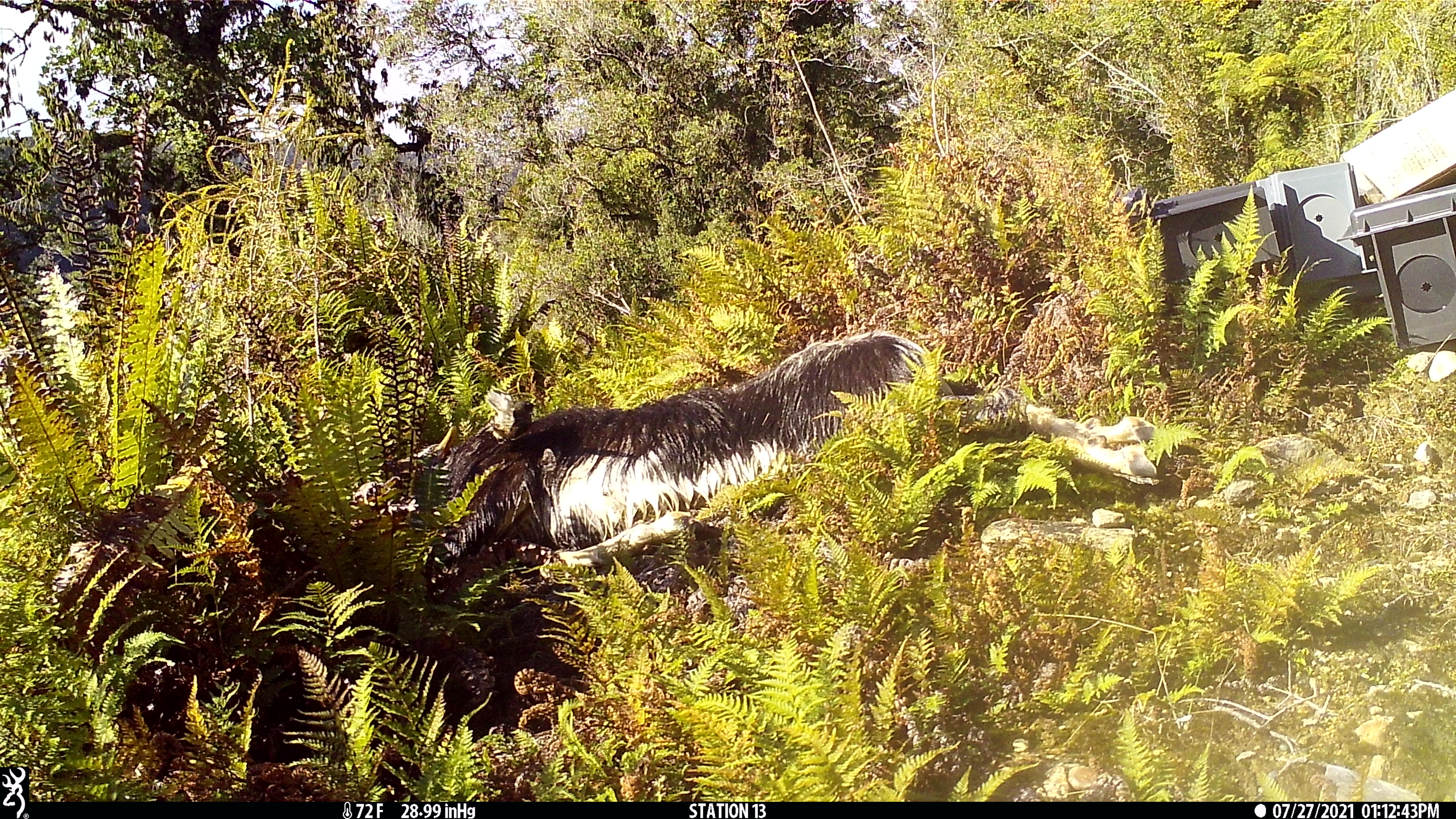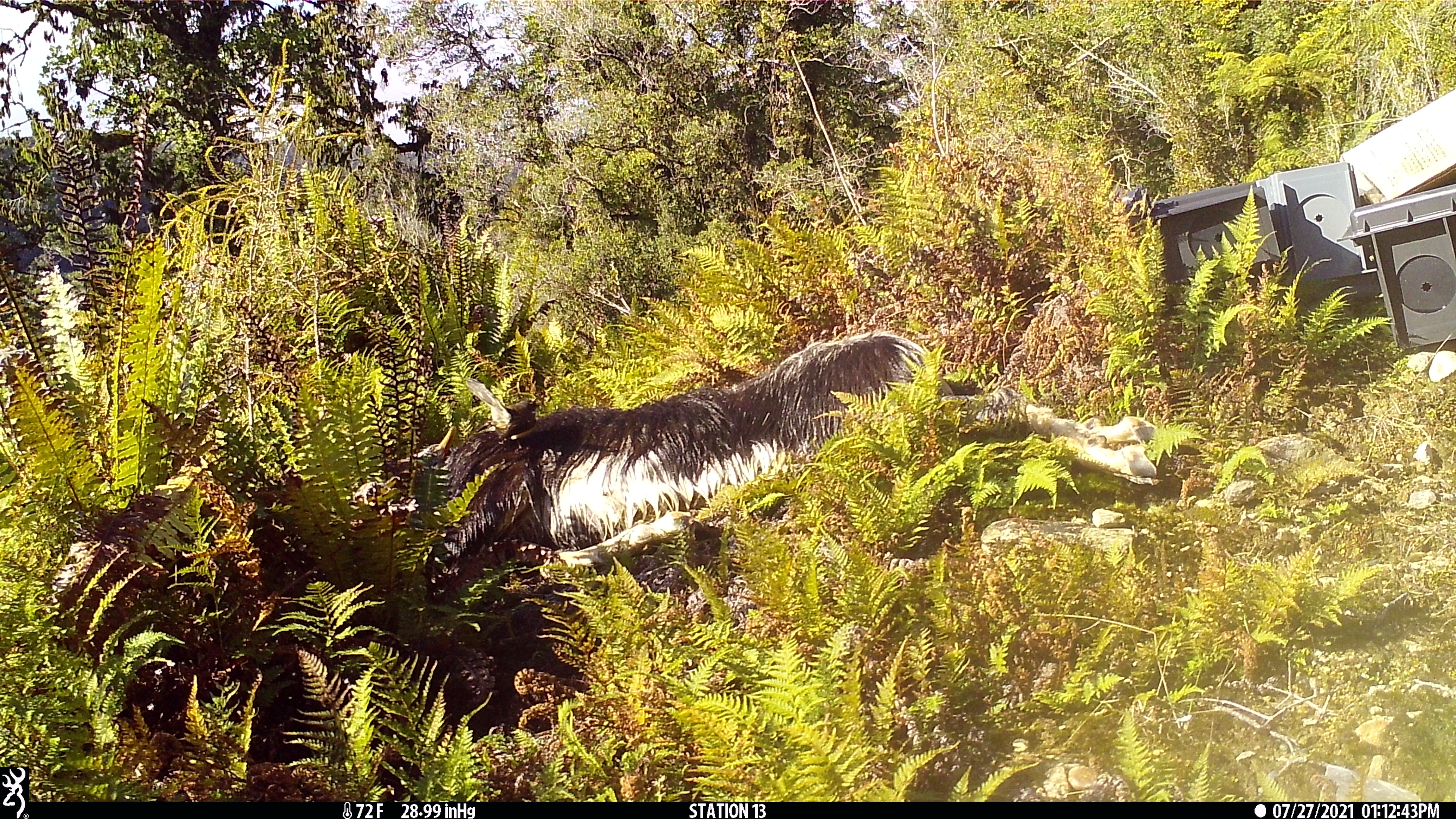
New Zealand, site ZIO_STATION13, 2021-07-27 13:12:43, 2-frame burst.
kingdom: Animalia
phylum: Chordata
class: Aves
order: Passeriformes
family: Rhipiduridae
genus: Rhipidura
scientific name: Rhipidura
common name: fantails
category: fantail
Fantail (fantails) (Rhipidura).